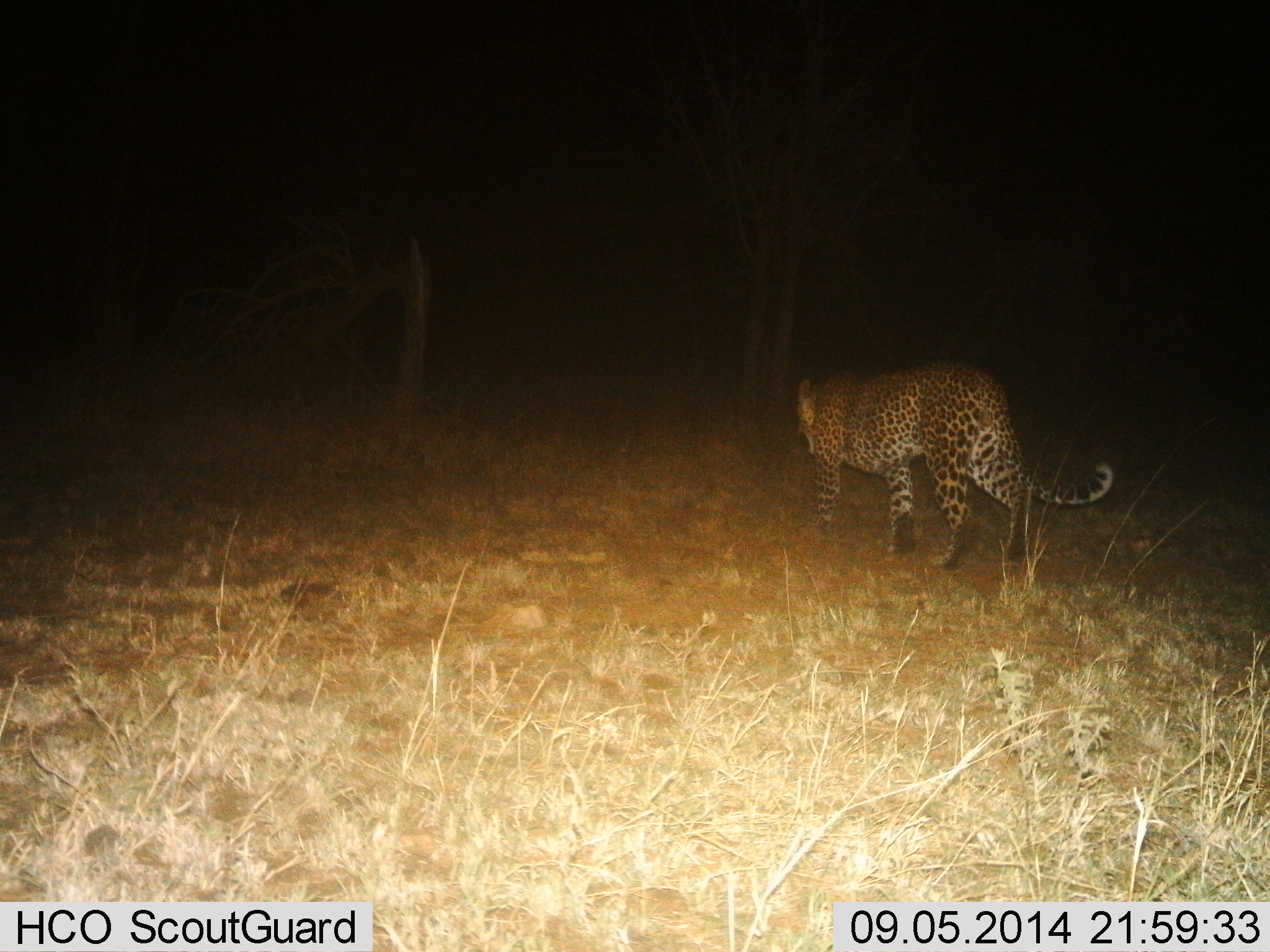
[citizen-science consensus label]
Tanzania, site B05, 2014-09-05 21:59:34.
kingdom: Animalia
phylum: Chordata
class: Mammalia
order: Carnivora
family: Felidae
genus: Panthera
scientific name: Panthera pardus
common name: leopard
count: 1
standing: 10%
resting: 0%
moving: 90%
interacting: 0%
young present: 0%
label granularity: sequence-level